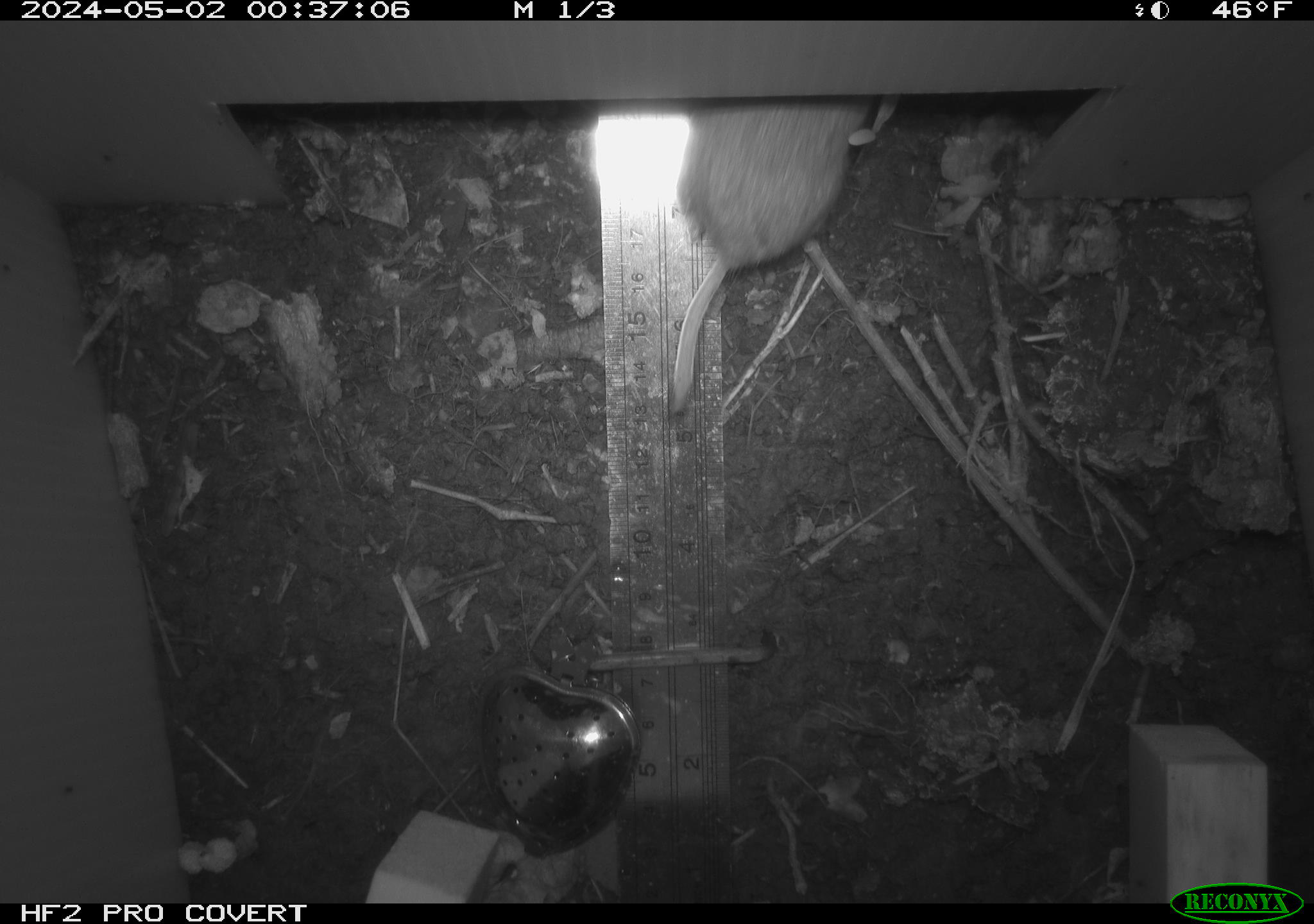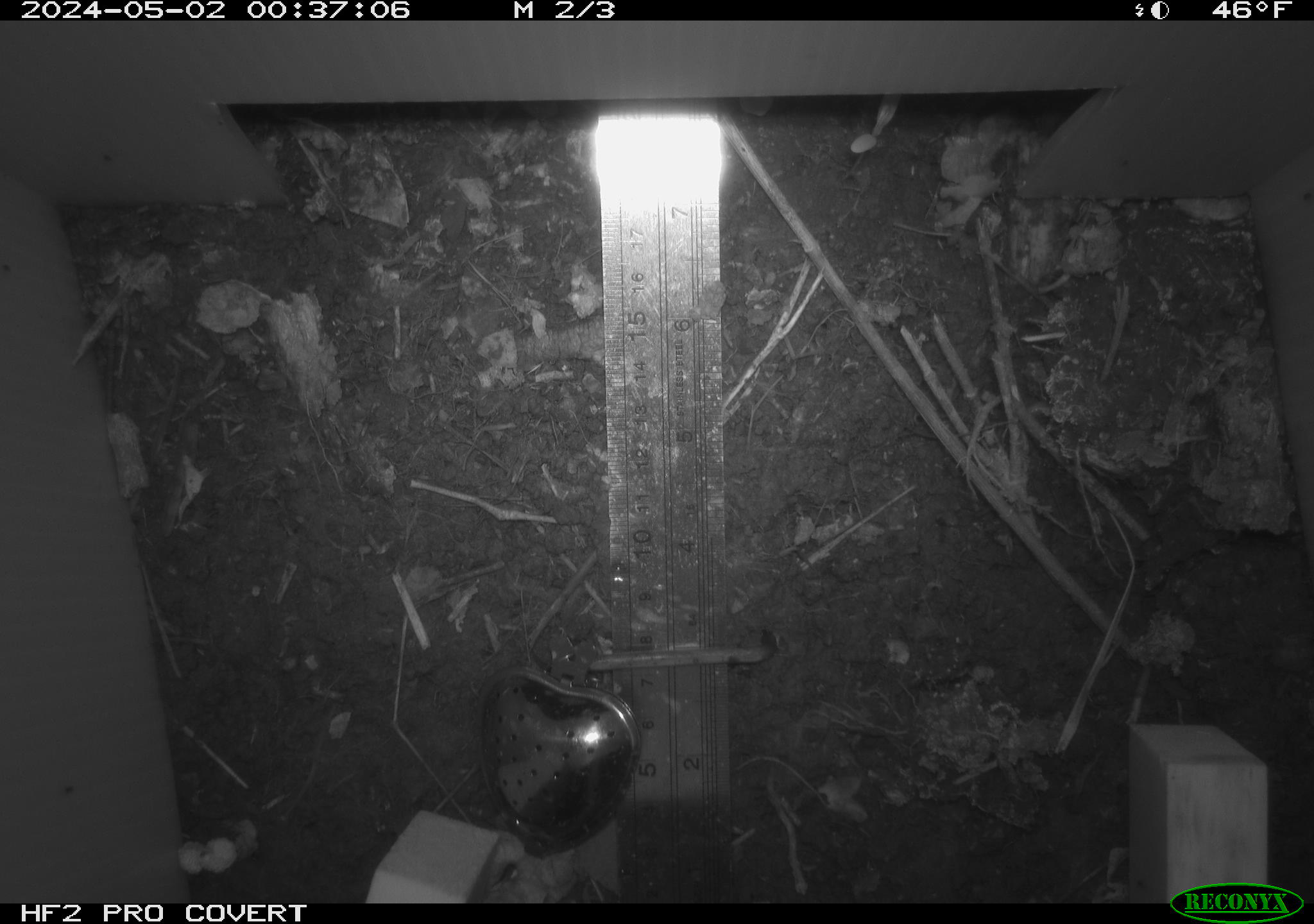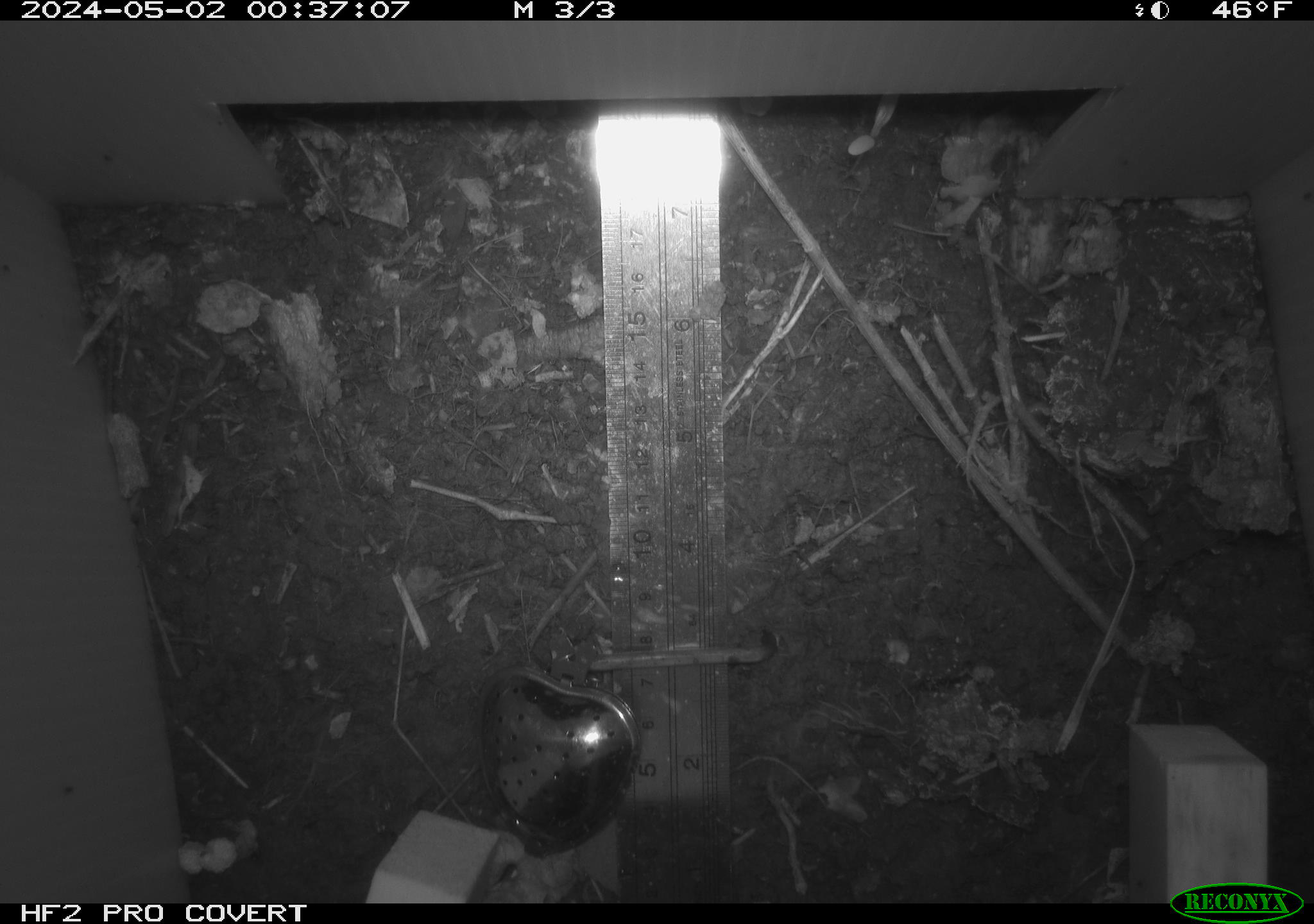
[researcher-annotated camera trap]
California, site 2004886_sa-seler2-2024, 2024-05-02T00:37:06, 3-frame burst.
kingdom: Animalia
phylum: Chordata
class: Mammalia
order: Rodentia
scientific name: Rodentia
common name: mouse species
Mouse species (Rodentia).